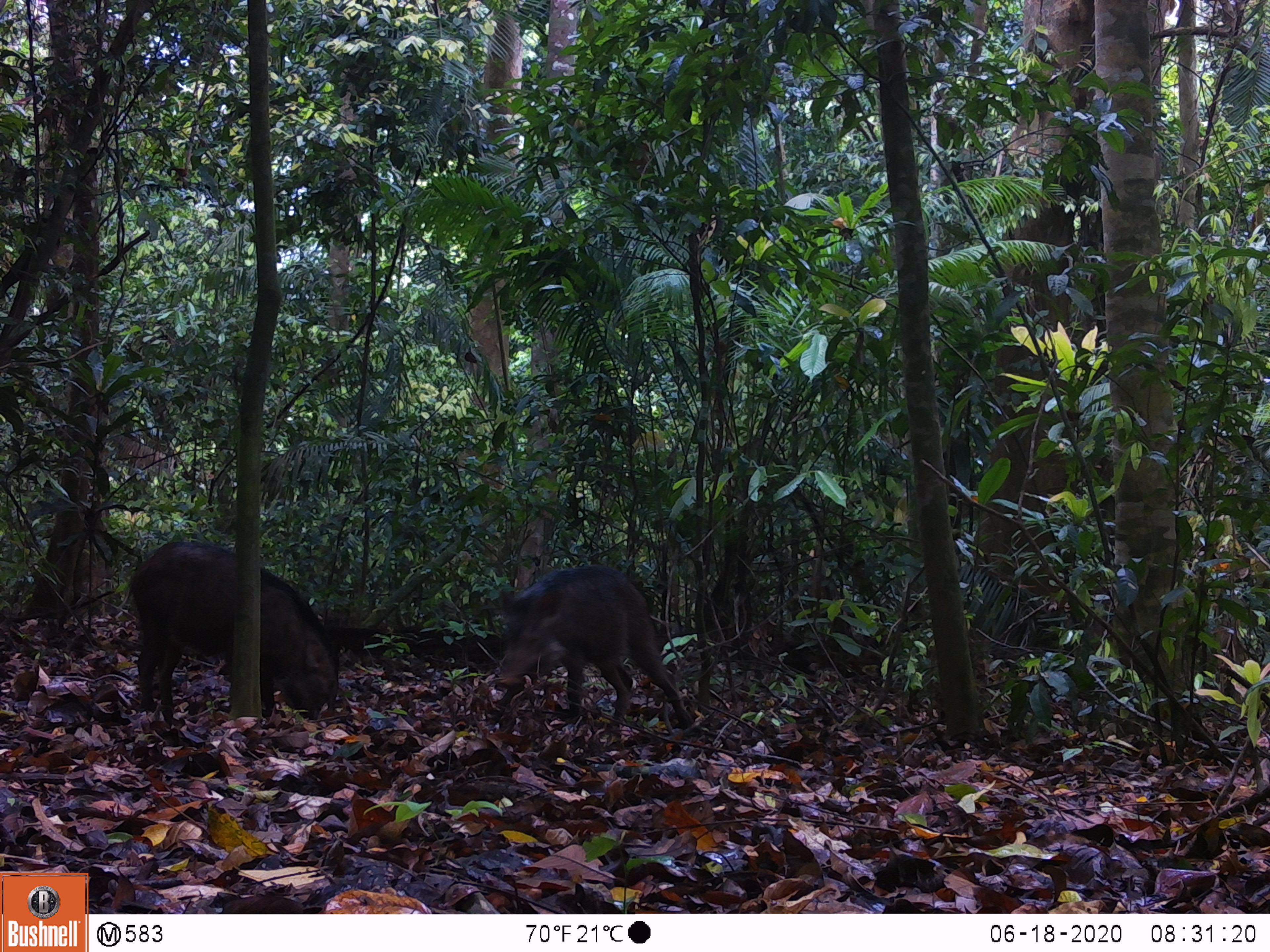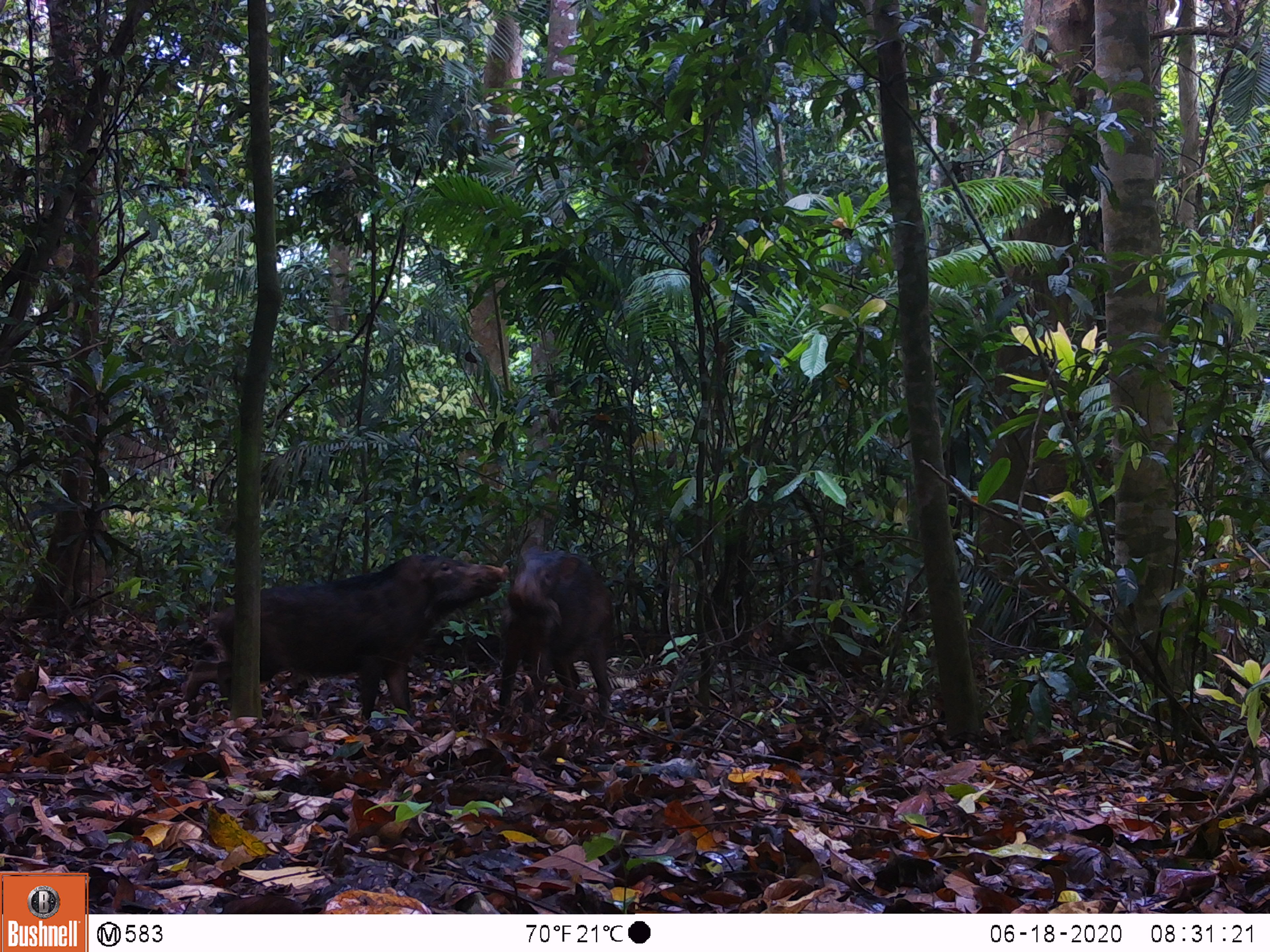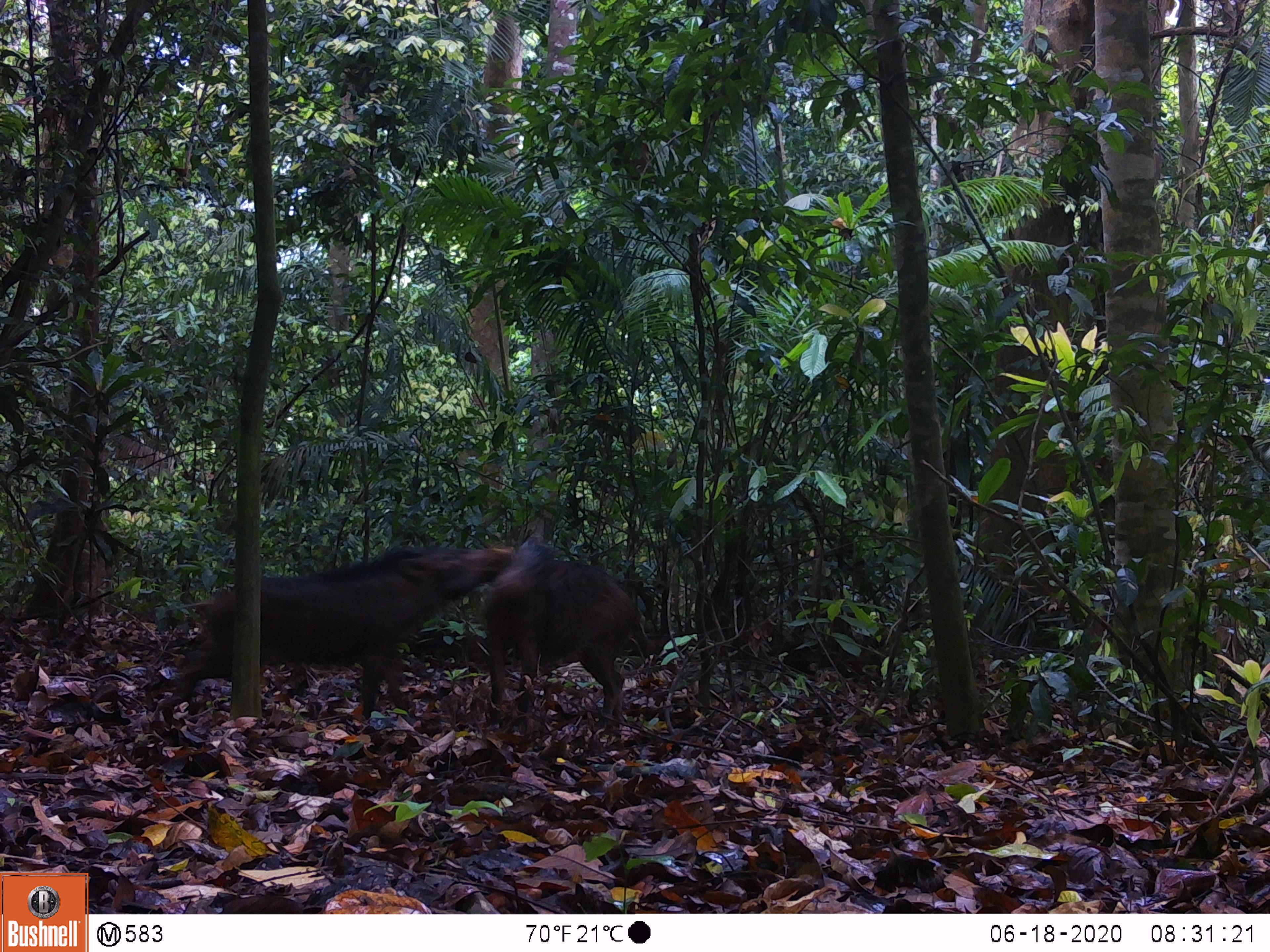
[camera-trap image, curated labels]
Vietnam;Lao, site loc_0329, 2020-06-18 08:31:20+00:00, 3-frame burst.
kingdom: Animalia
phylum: Chordata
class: Mammalia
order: Artiodactyla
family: Suidae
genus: Sus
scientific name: Sus scrofa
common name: eurasian wild pig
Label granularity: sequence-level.